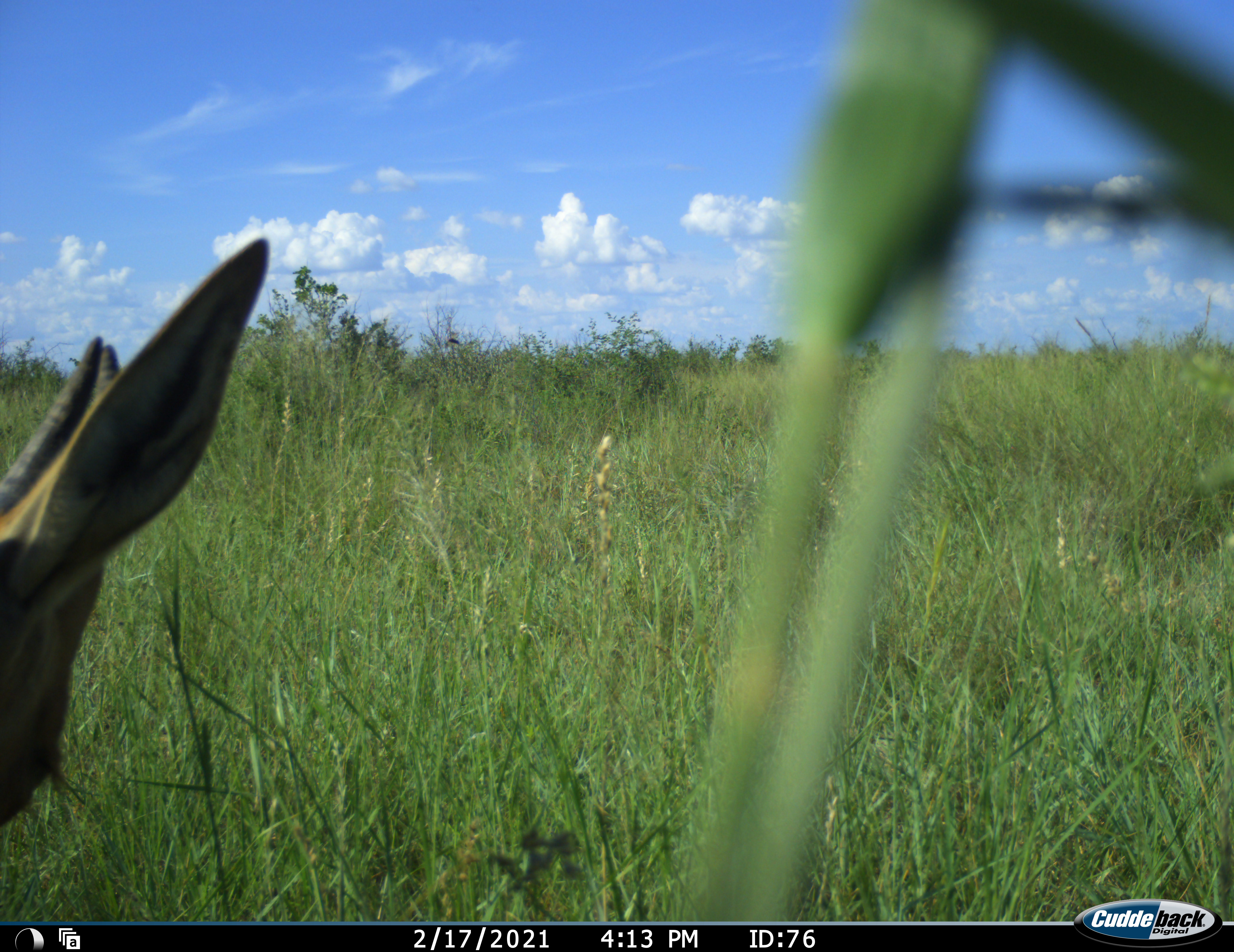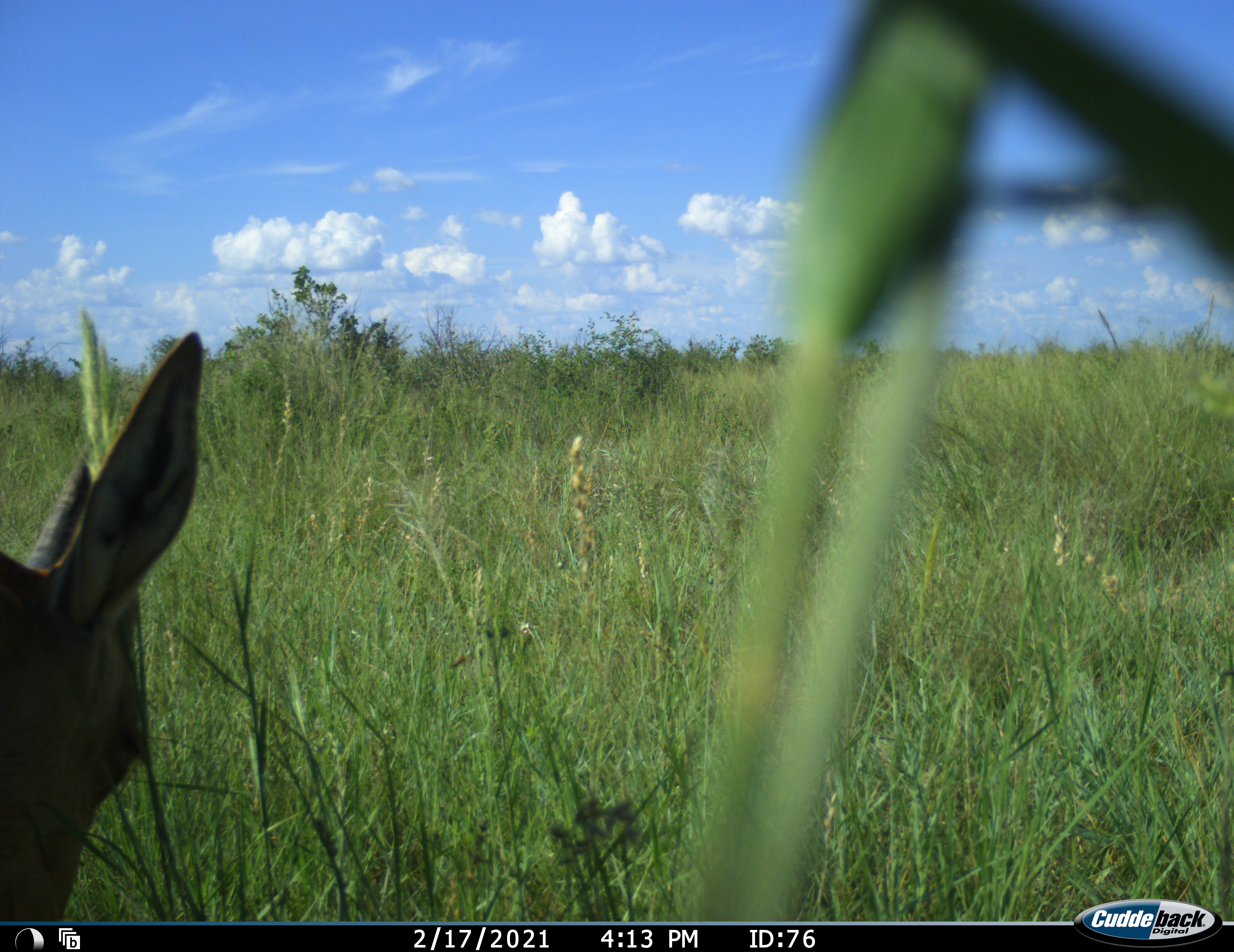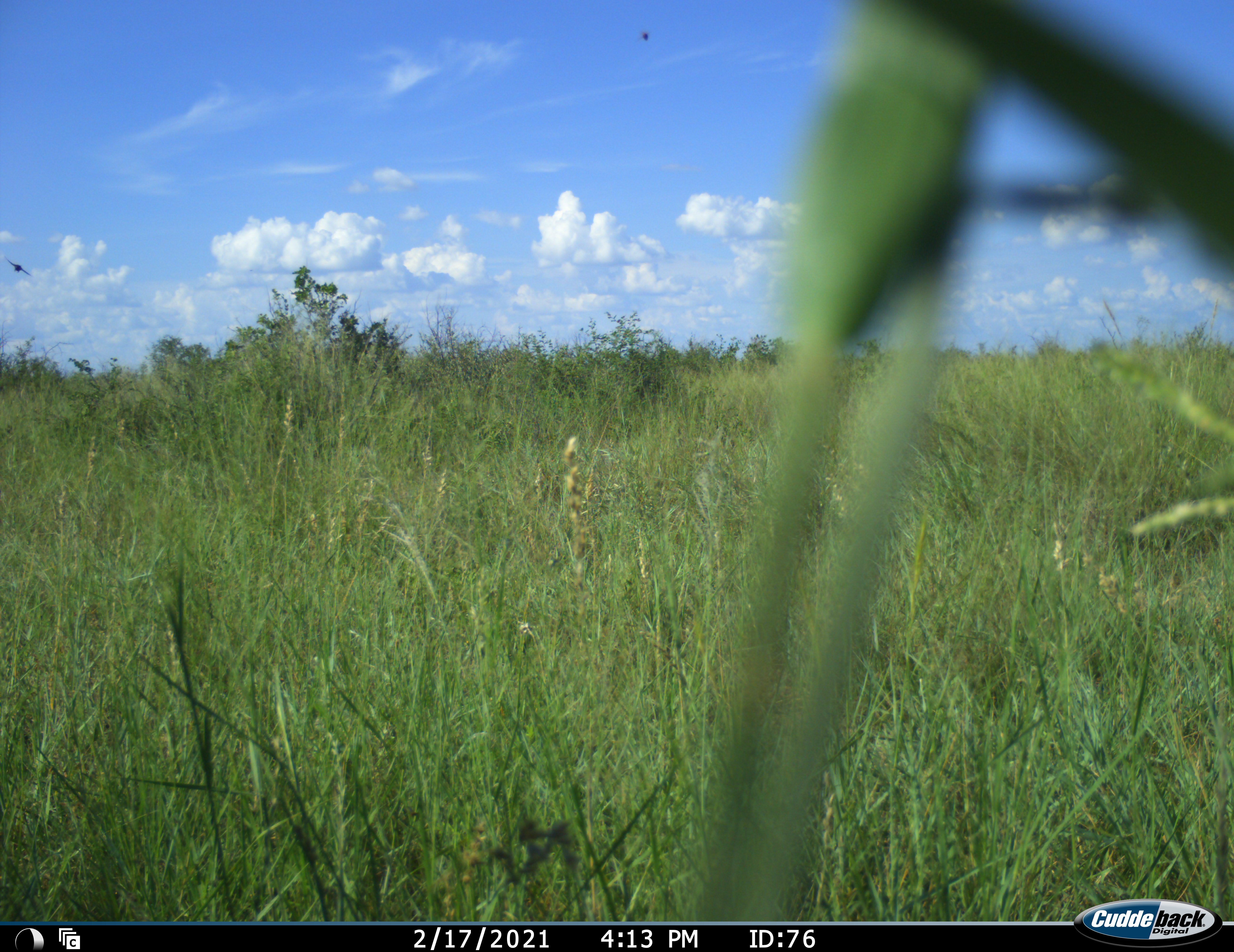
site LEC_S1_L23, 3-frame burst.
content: unidentified animal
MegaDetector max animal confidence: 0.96